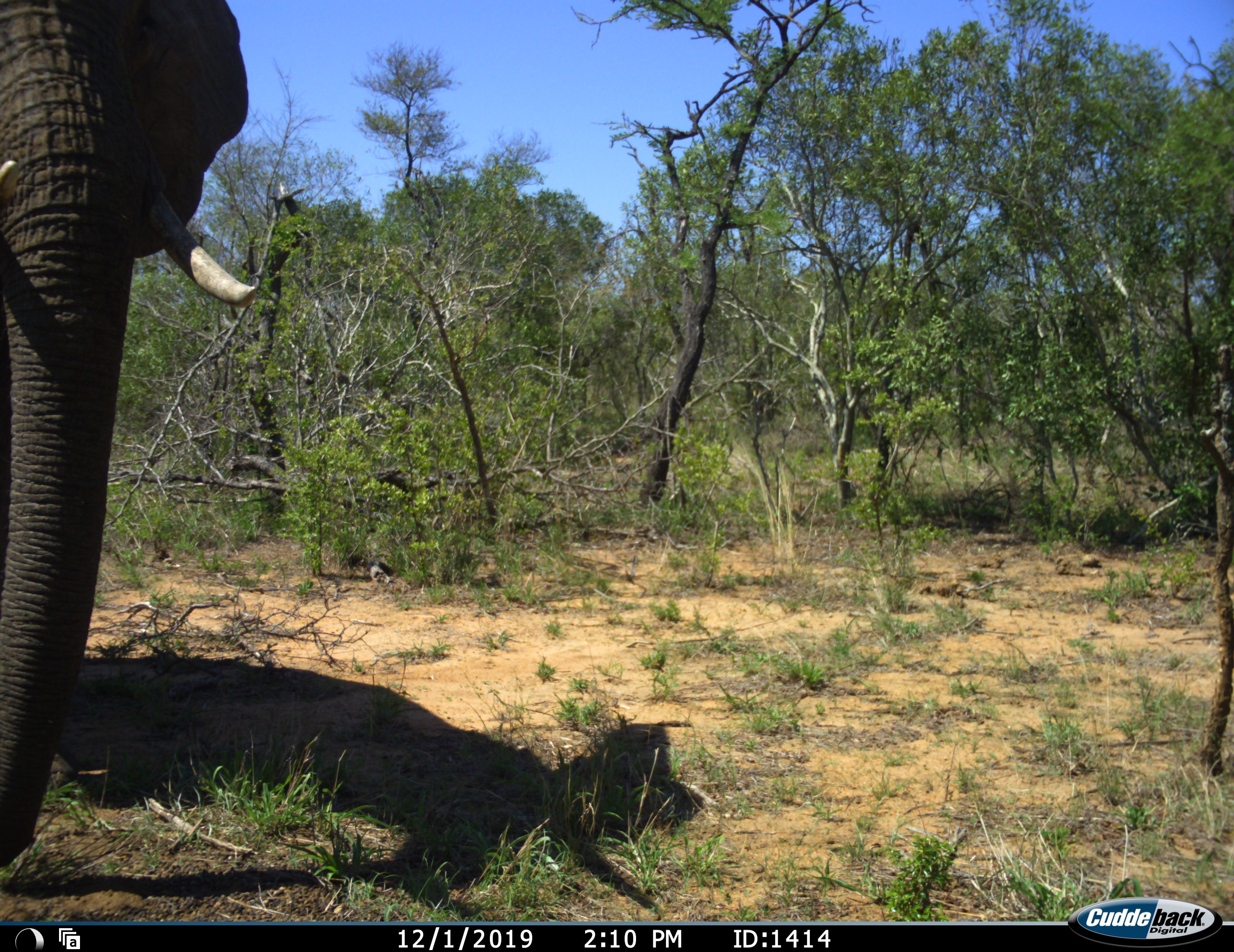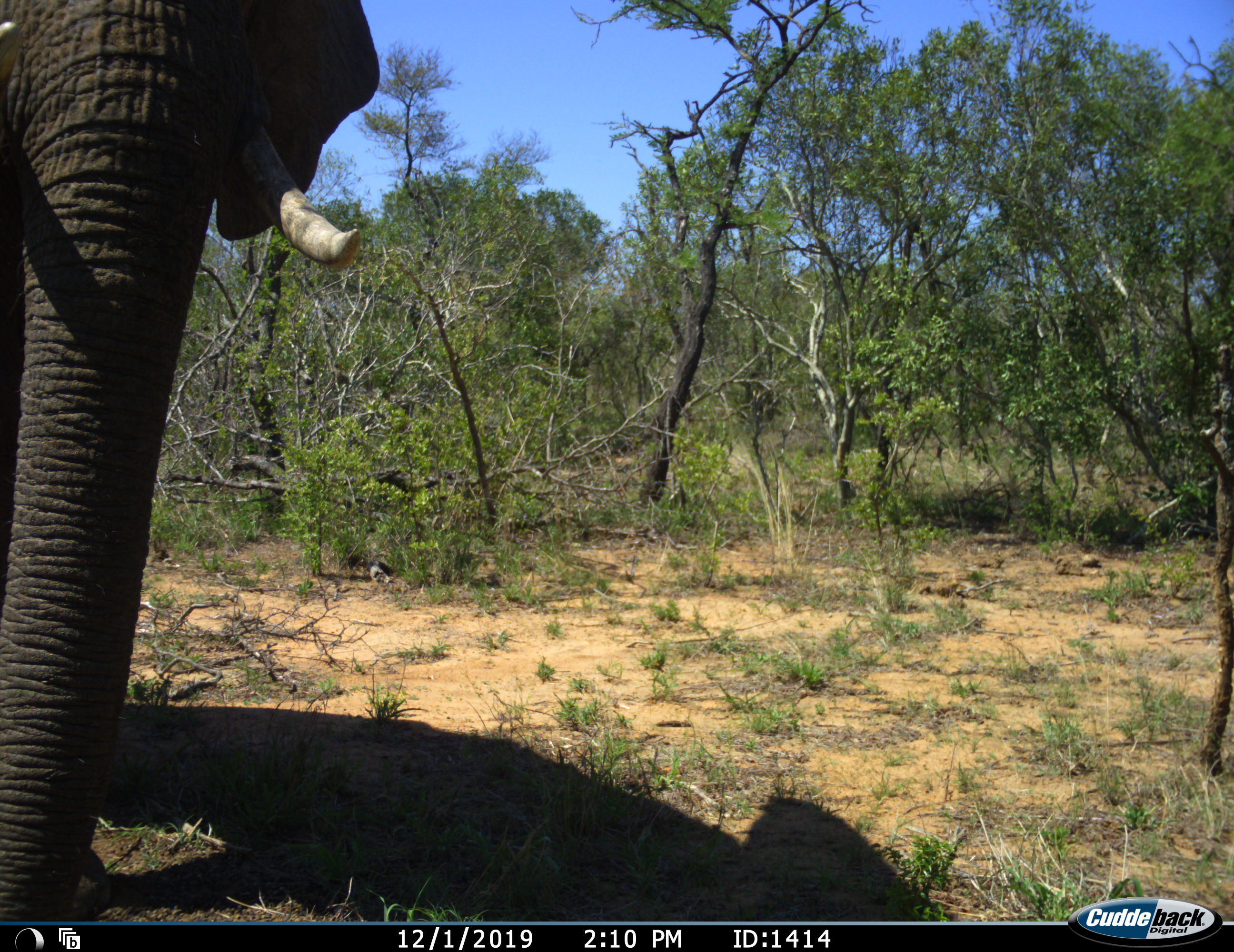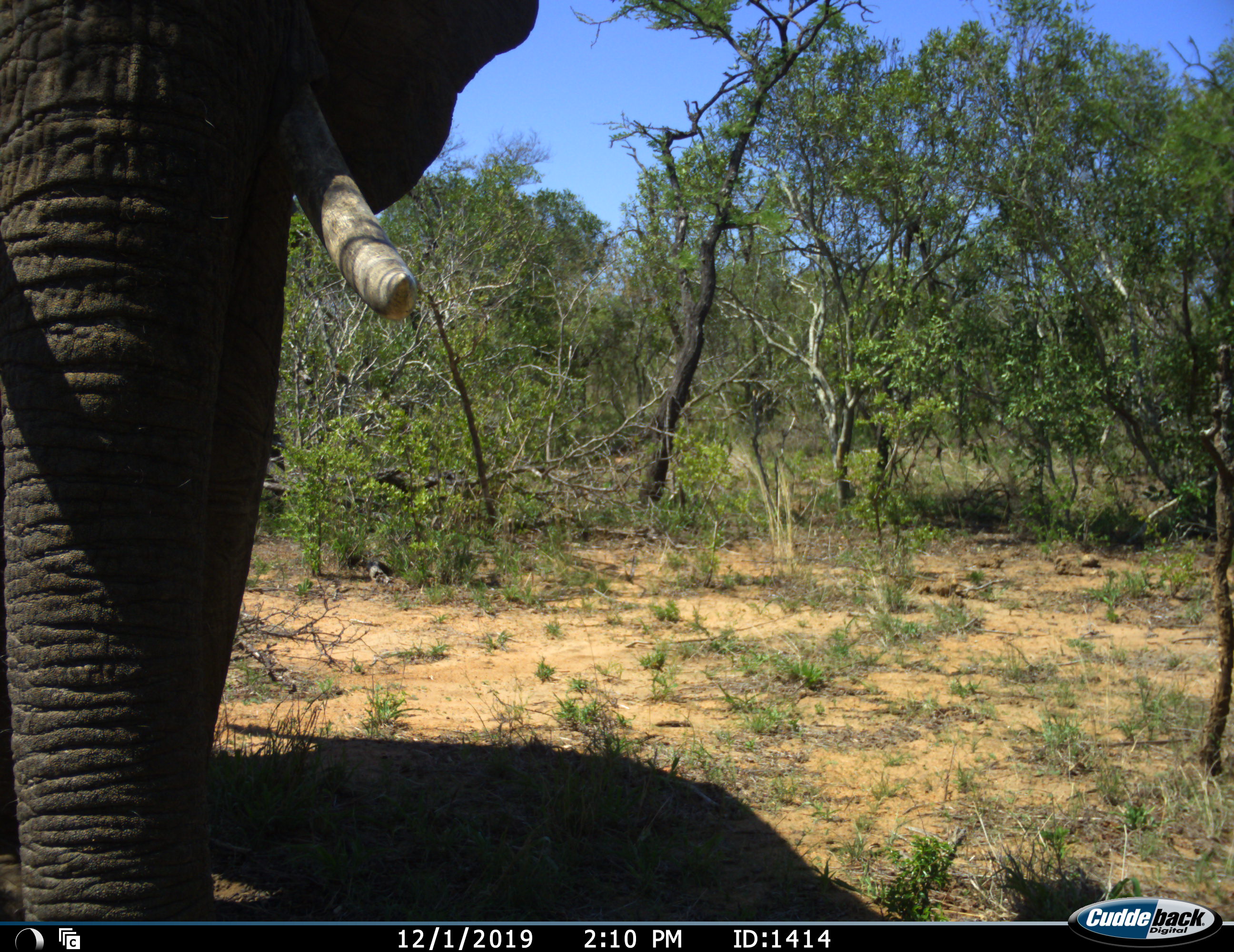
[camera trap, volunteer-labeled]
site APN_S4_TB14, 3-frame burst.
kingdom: Animalia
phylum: Chordata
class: Mammalia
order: Proboscidea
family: Elephantidae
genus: Loxodonta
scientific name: Loxodonta africana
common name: african bush elephant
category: elephant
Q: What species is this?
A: Elephant (african bush elephant) (Loxodonta africana).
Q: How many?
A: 1.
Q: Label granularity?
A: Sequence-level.